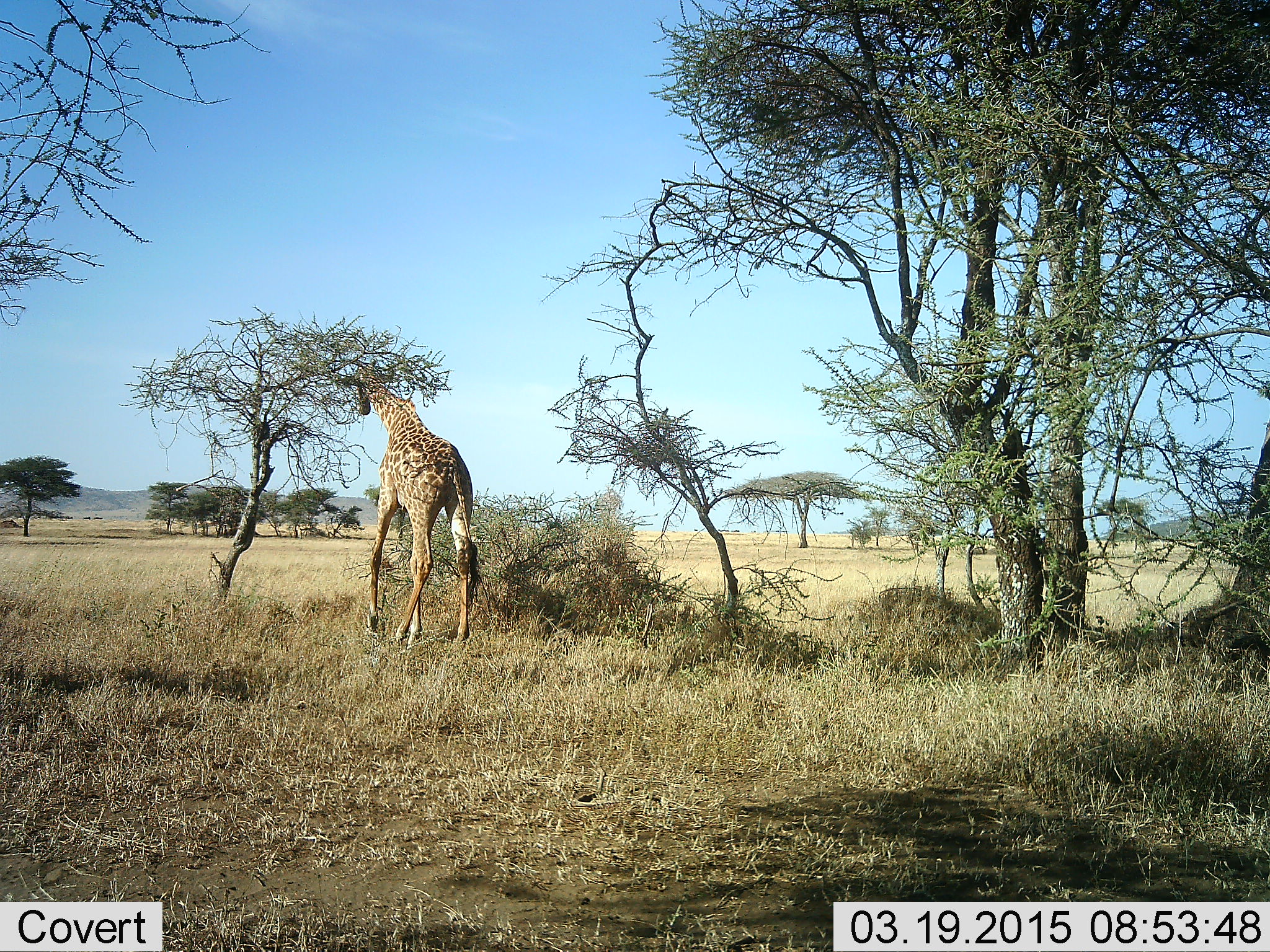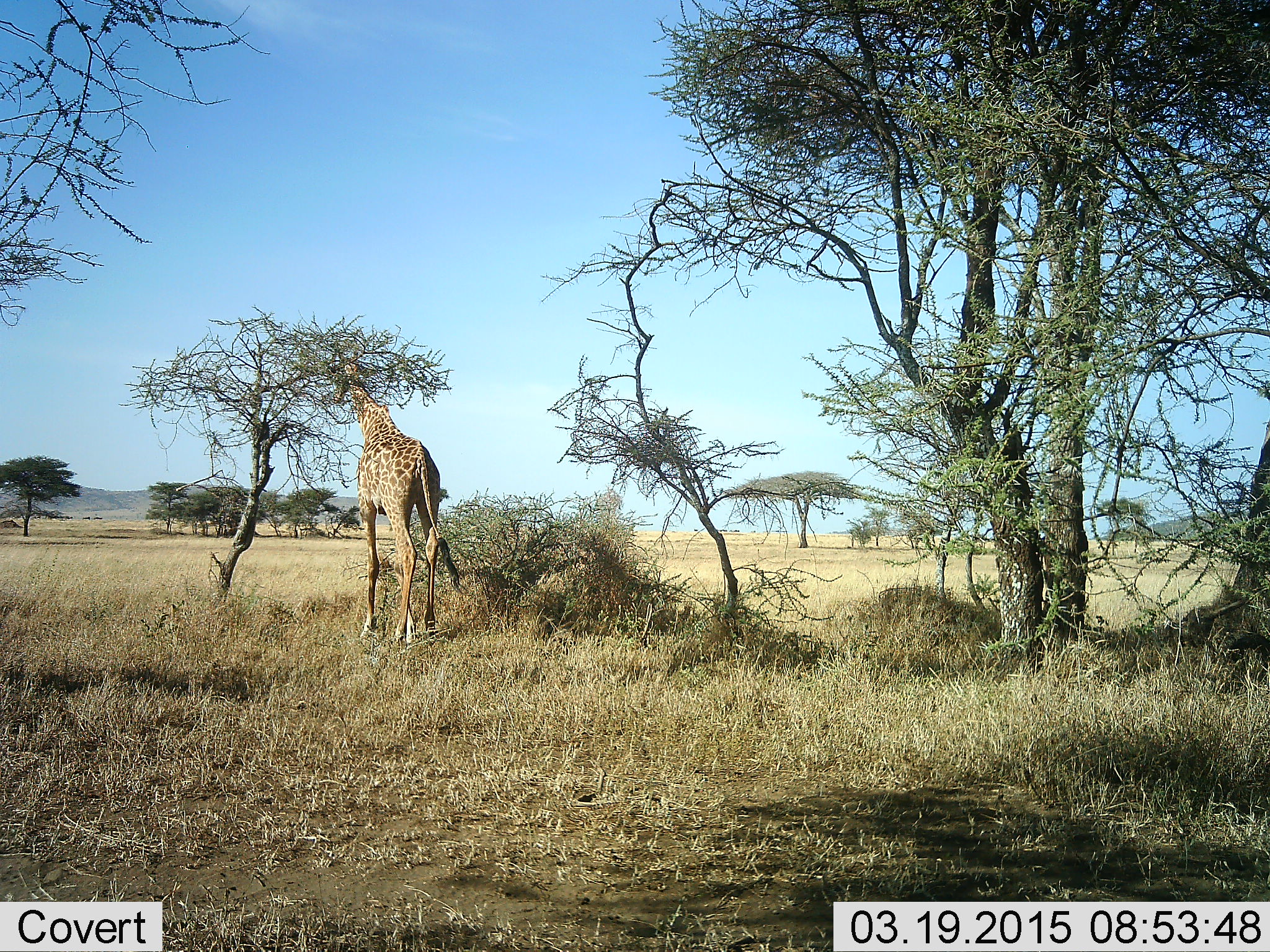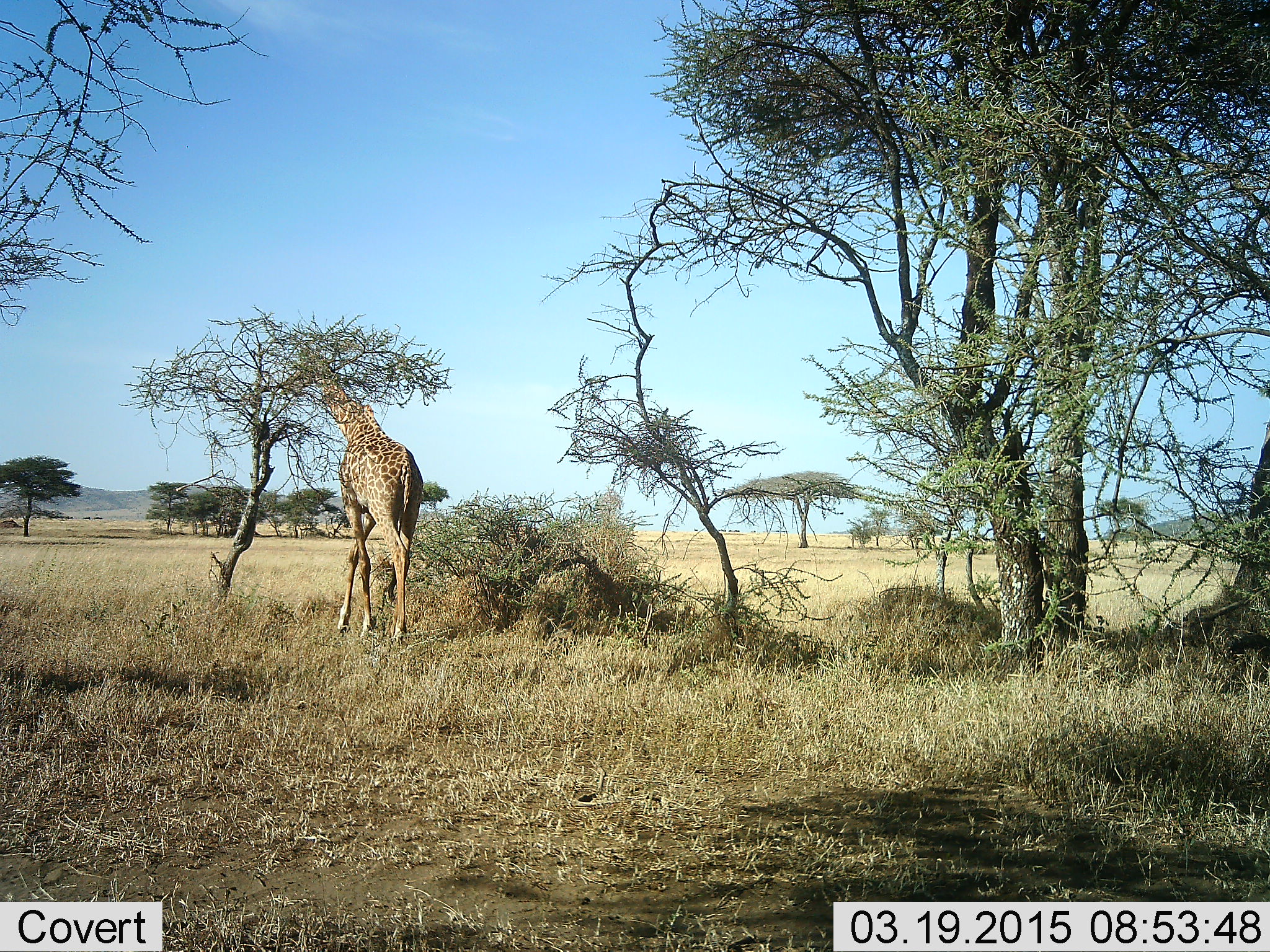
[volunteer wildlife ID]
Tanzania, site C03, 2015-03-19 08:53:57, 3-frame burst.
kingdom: Animalia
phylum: Chordata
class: Mammalia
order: Artiodactyla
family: Giraffidae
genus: Giraffa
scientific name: Giraffa camelopardalis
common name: giraffe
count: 1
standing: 10%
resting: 0%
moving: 70%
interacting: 0%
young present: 0%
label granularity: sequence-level